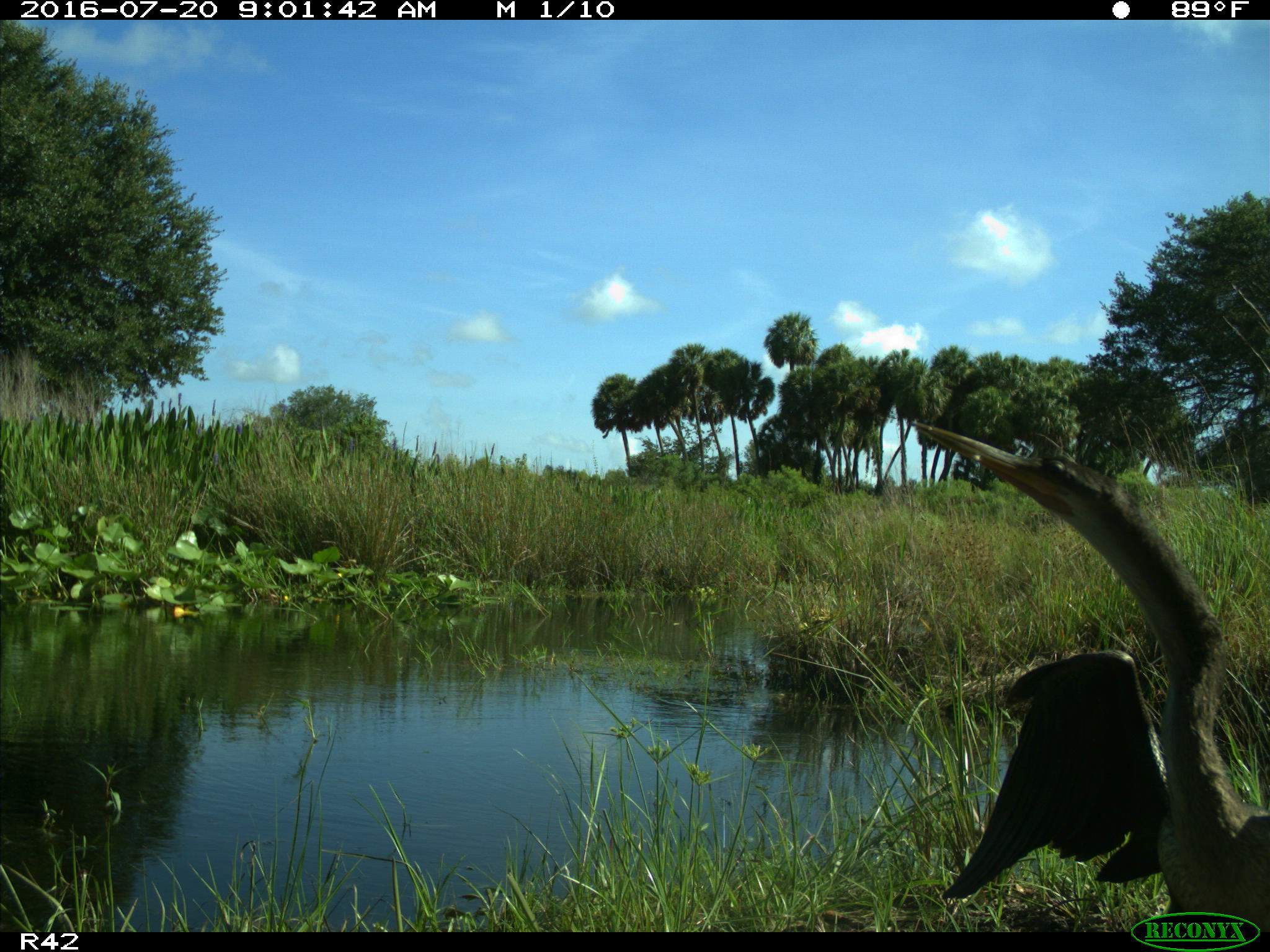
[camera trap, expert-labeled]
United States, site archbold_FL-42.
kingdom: Animalia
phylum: Chordata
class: Aves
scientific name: Aves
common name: birds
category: unidentified bird